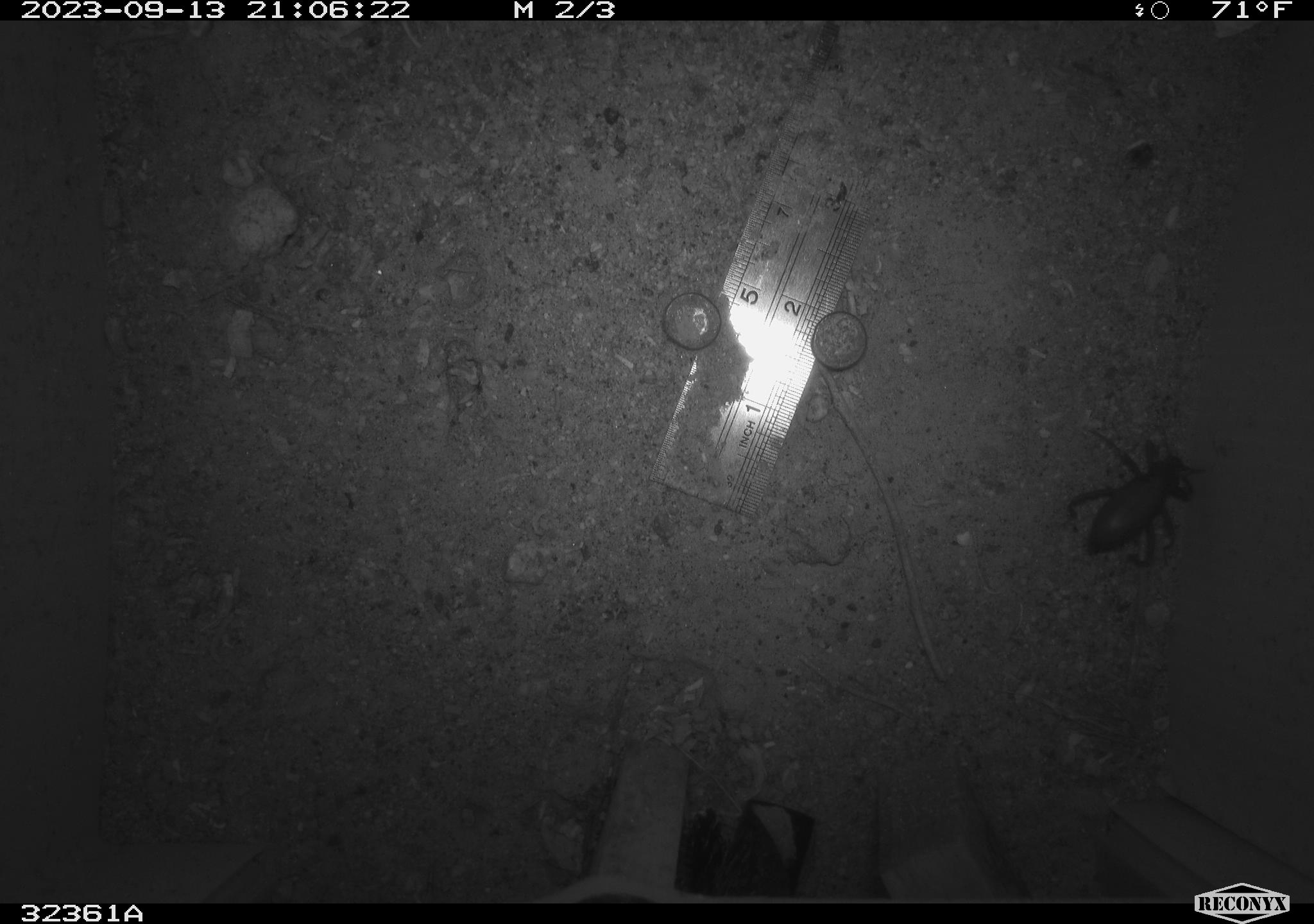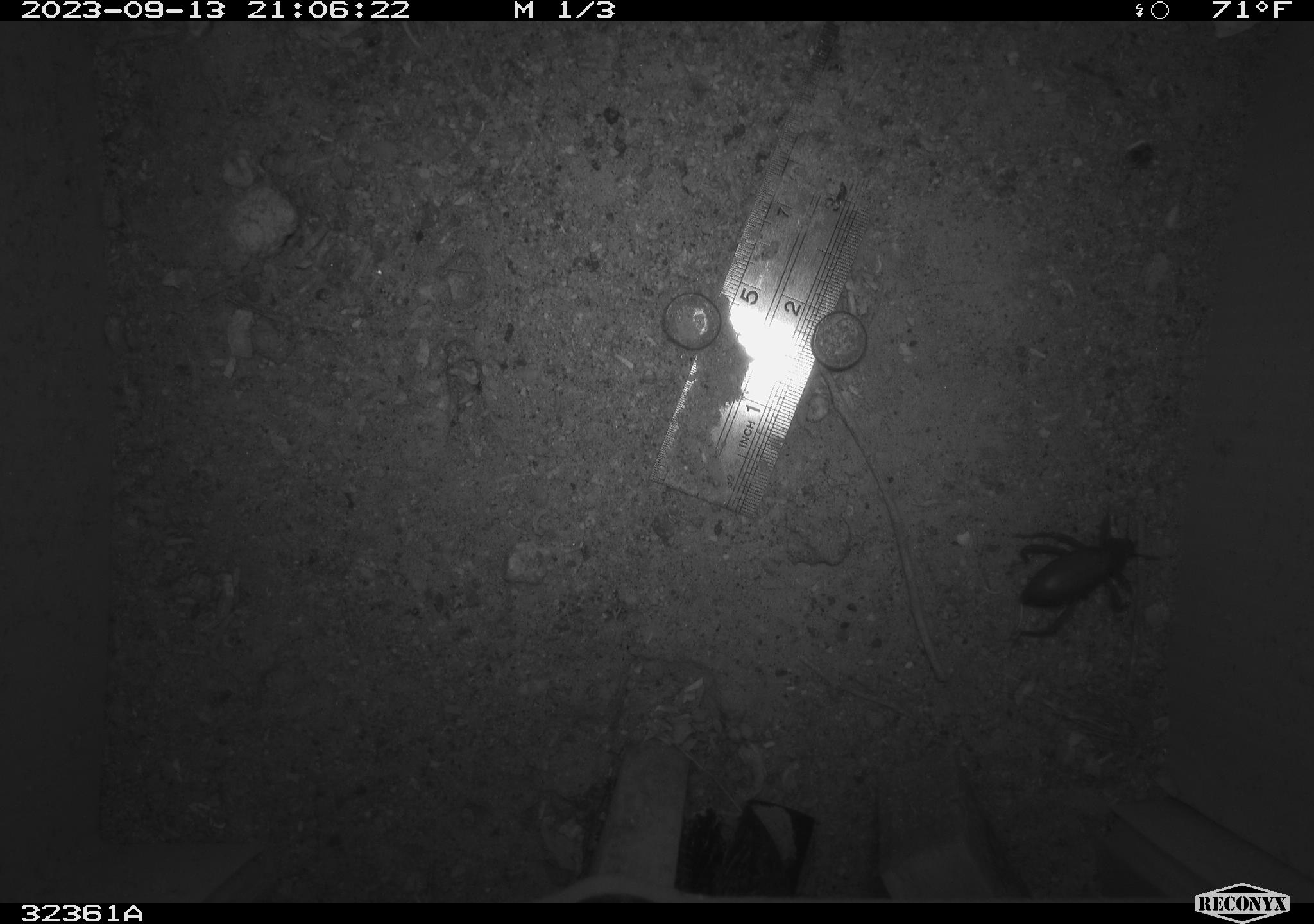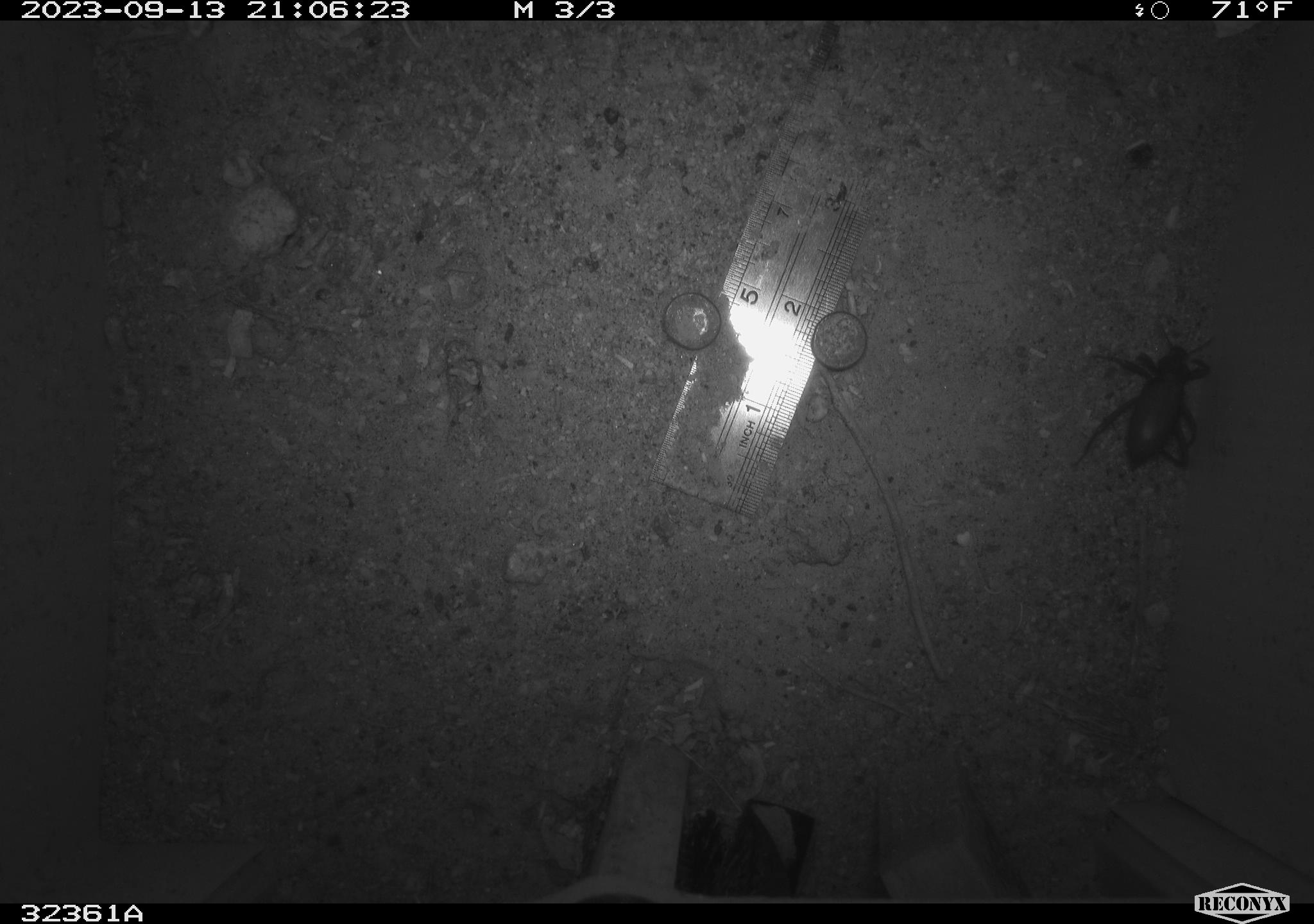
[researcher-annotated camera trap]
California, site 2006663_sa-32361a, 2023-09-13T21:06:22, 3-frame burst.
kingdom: Animalia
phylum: Arthropoda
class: Insecta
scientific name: Insecta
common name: insect